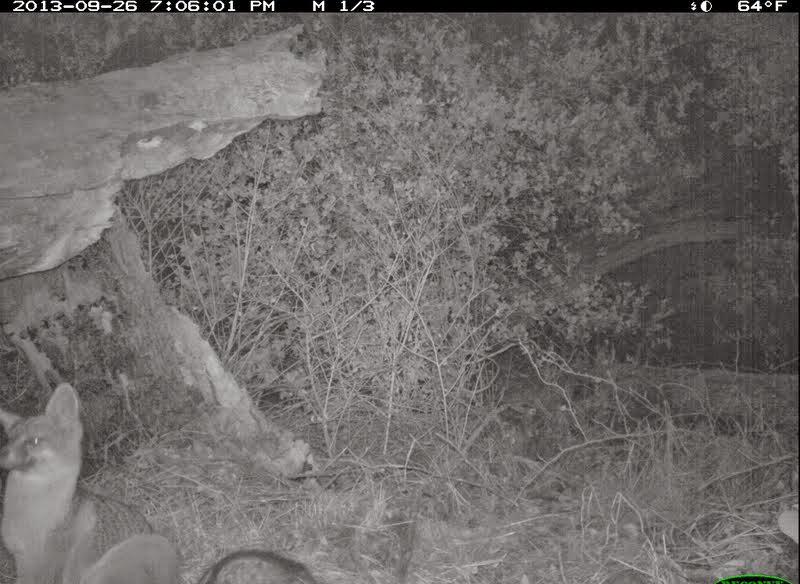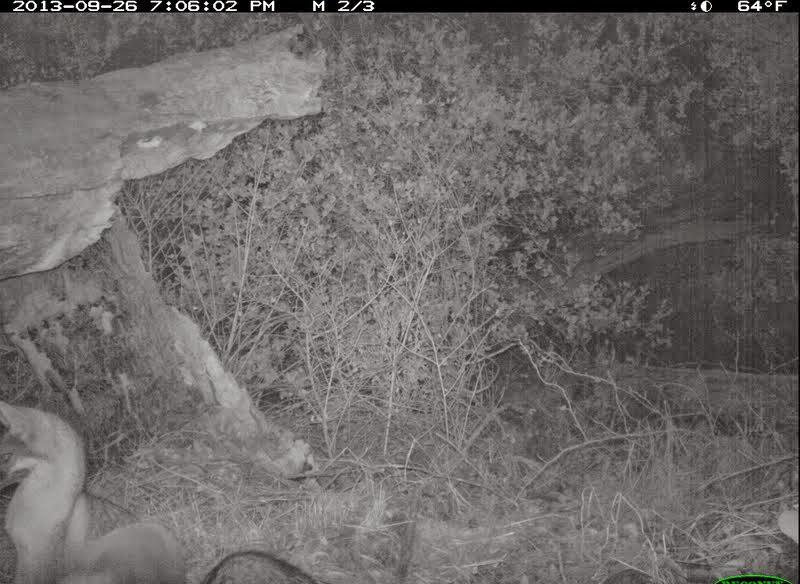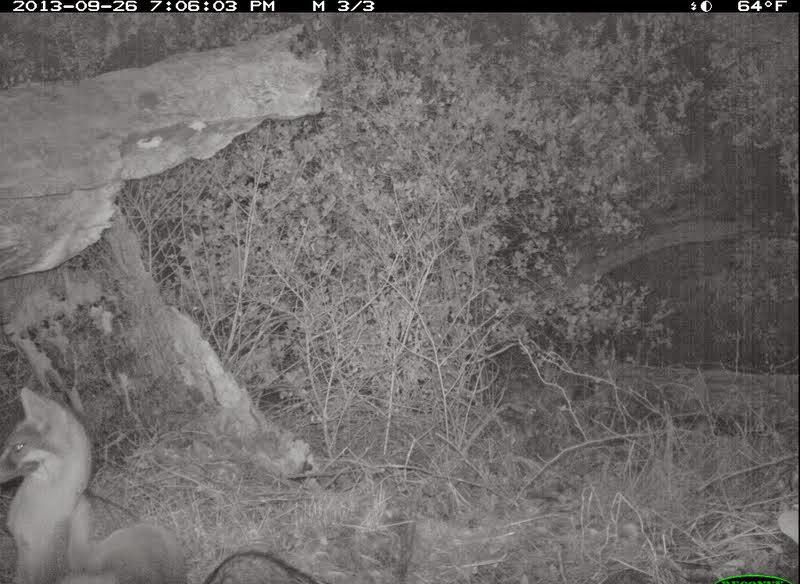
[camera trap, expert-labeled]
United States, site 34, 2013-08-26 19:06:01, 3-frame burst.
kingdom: Animalia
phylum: Chordata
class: Mammalia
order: Carnivora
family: Canidae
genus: Urocyon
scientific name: Urocyon cinereoargenteus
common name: gray fox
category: fox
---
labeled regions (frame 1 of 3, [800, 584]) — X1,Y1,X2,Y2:
fox: 0,384,182,584; 196,550,332,584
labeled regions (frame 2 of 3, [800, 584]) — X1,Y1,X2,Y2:
fox: 0,402,186,584; 200,550,328,584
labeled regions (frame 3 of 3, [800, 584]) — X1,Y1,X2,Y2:
fox: 0,387,185,584; 201,549,334,584